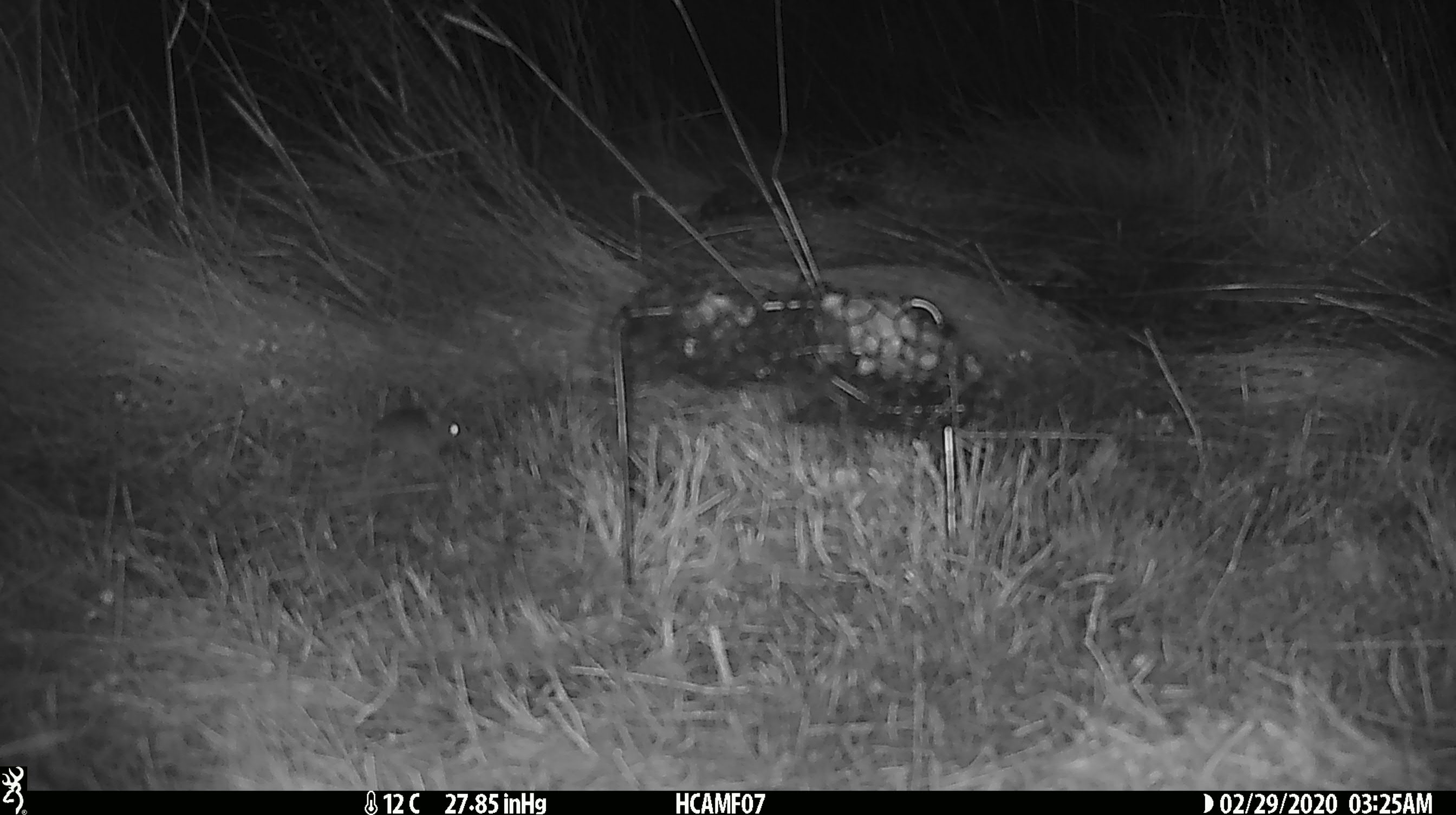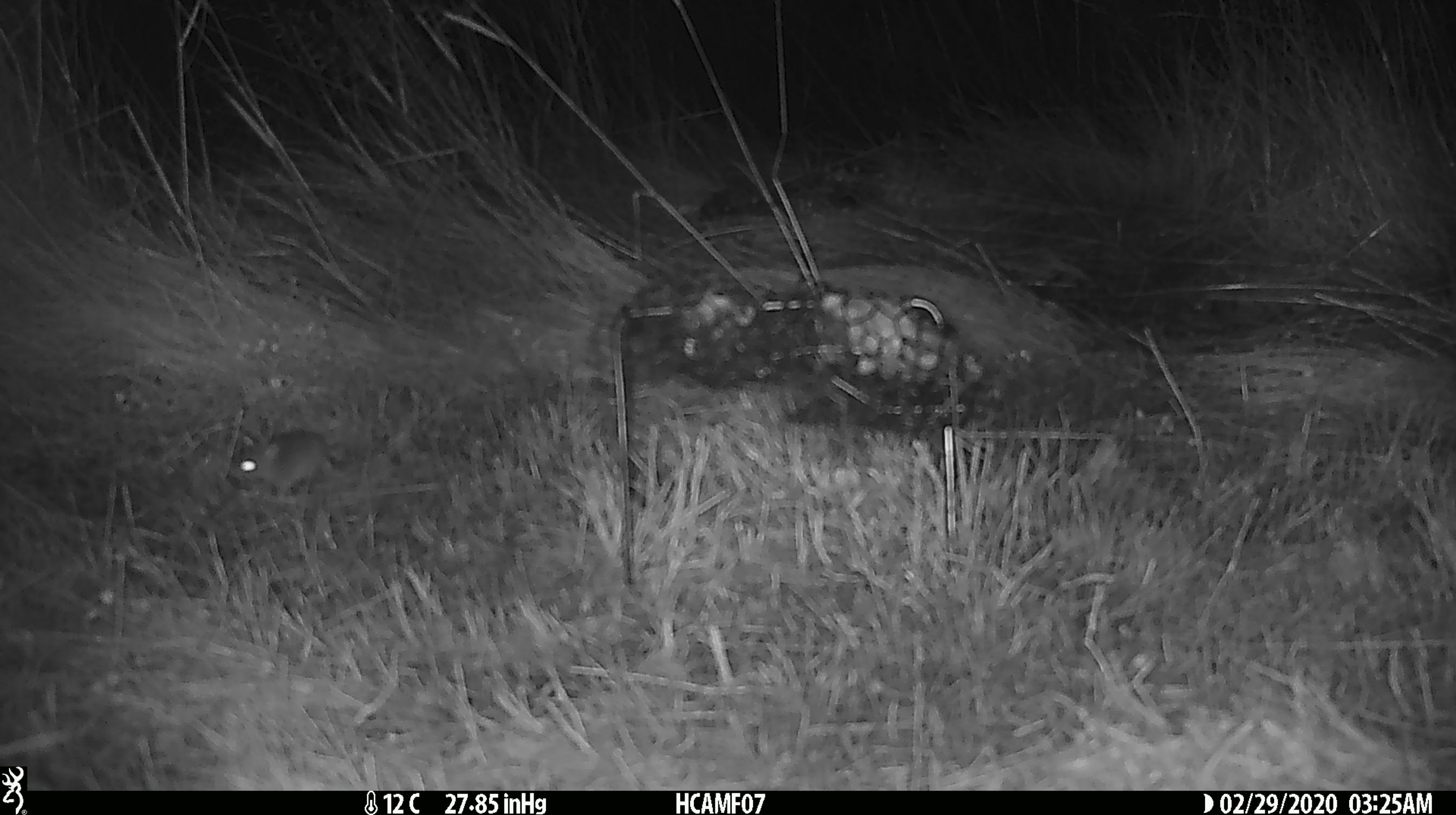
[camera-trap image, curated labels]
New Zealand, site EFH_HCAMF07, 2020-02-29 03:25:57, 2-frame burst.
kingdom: Animalia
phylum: Chordata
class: Mammalia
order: Rodentia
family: Muridae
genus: Mus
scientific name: Mus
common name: mouse